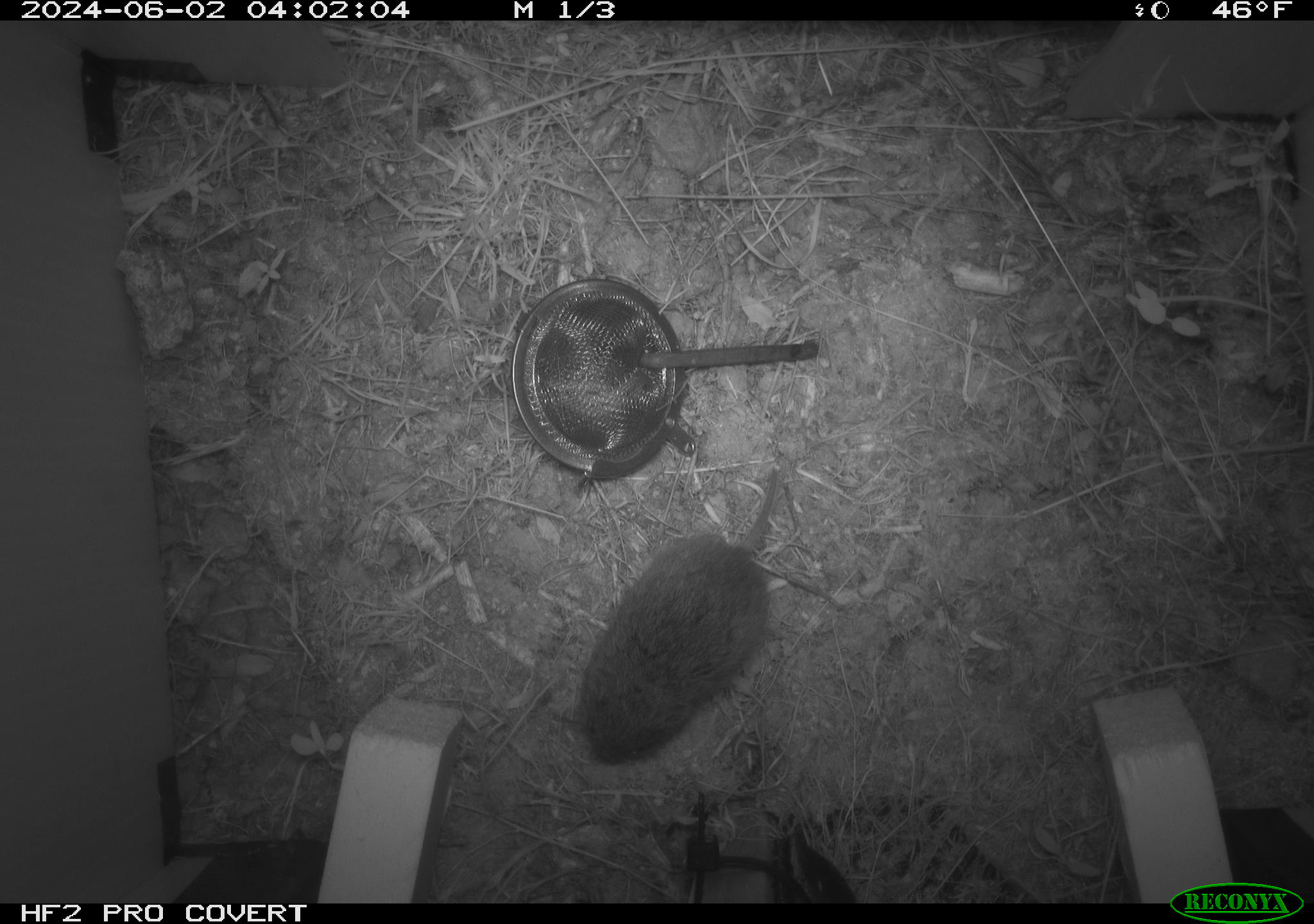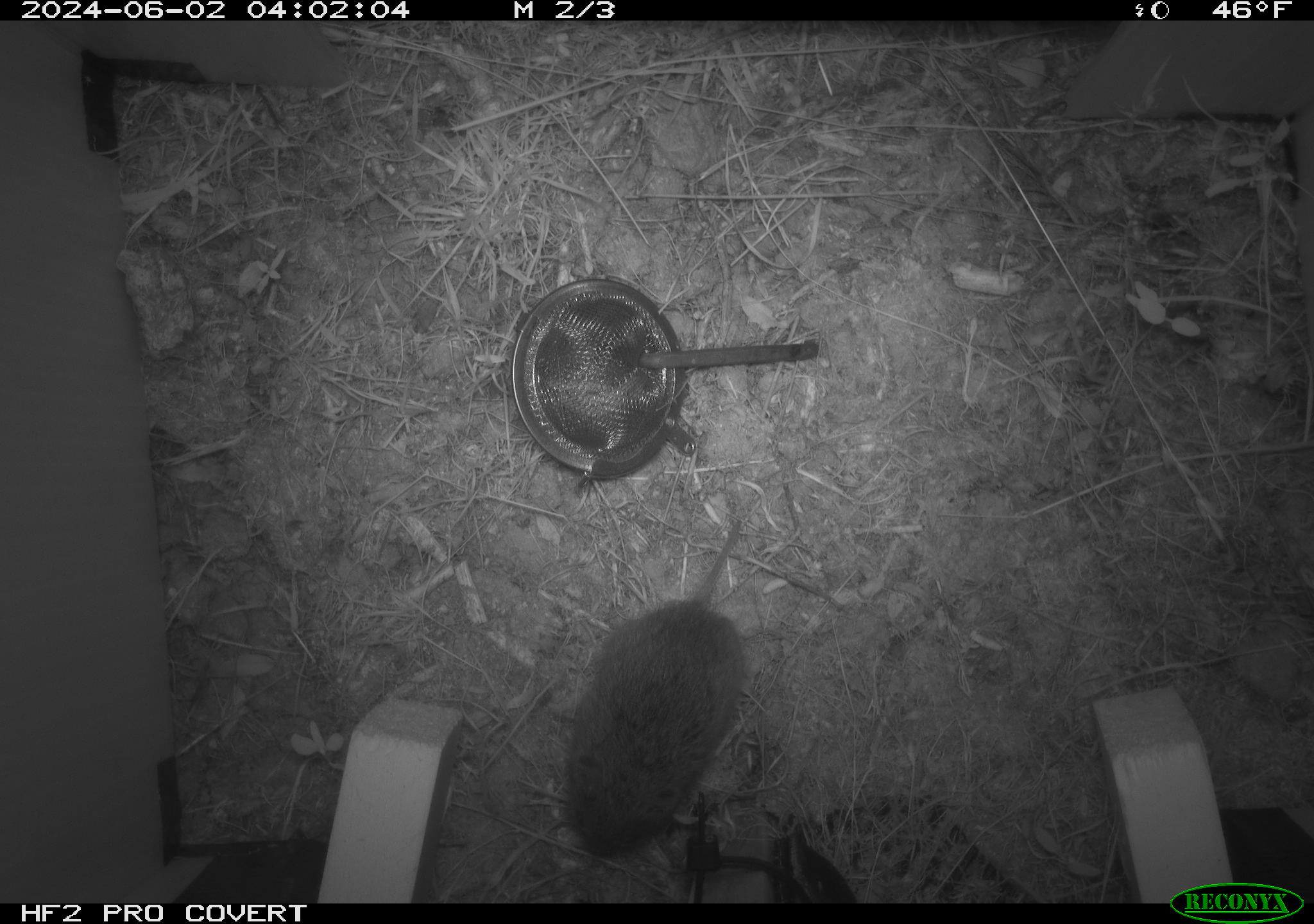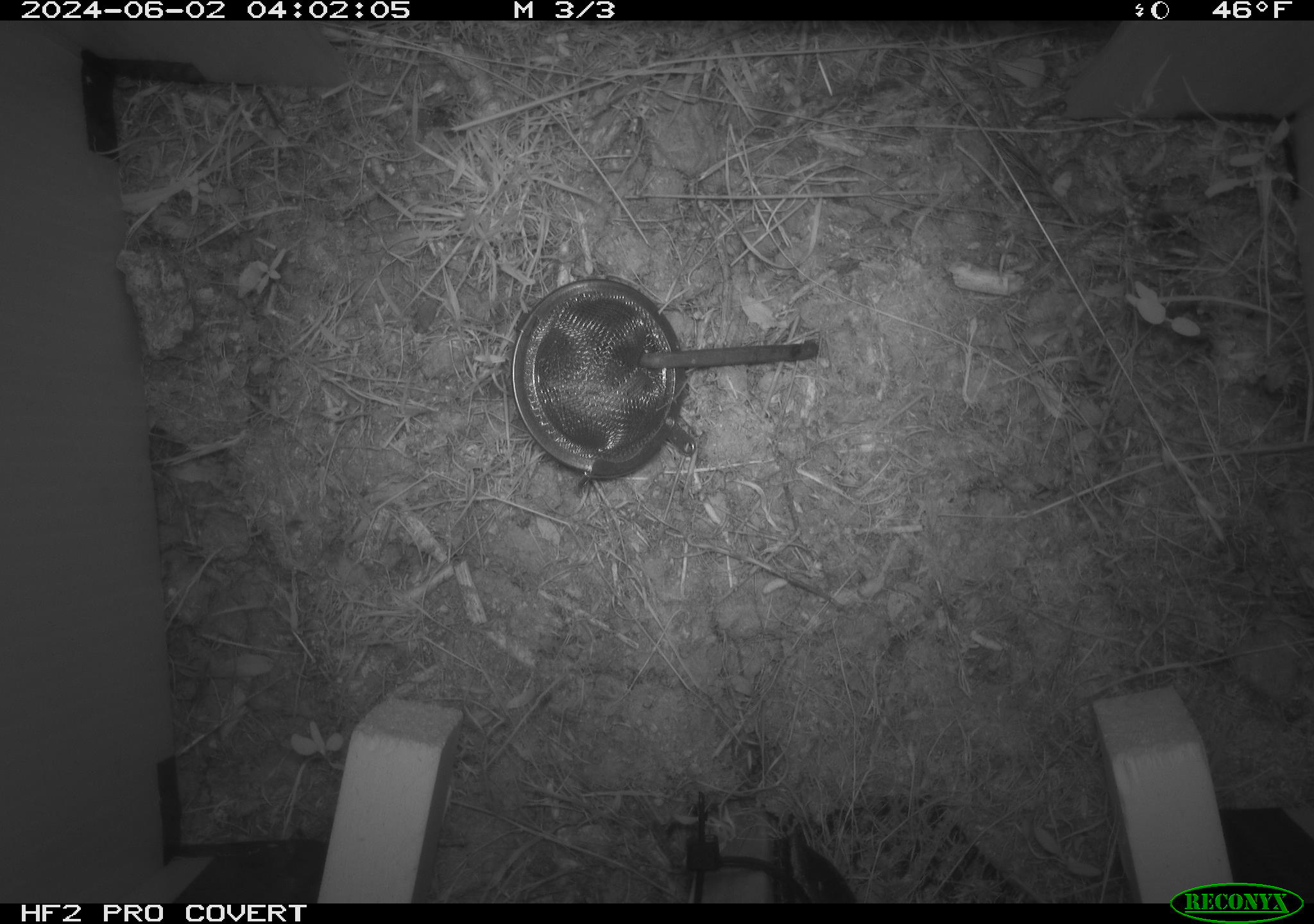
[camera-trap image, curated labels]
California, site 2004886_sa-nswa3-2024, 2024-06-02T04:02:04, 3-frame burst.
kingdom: Animalia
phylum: Chordata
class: Mammalia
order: Rodentia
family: Cricetidae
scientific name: Arvicolinae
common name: voles, lemmings, and muskrats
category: arvicolinae subfamily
Arvicolinae subfamily (voles, lemmings, and muskrats) (Arvicolinae).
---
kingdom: Animalia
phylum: Chordata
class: Mammalia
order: Rodentia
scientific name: Rodentia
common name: rodent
Rodent (Rodentia).